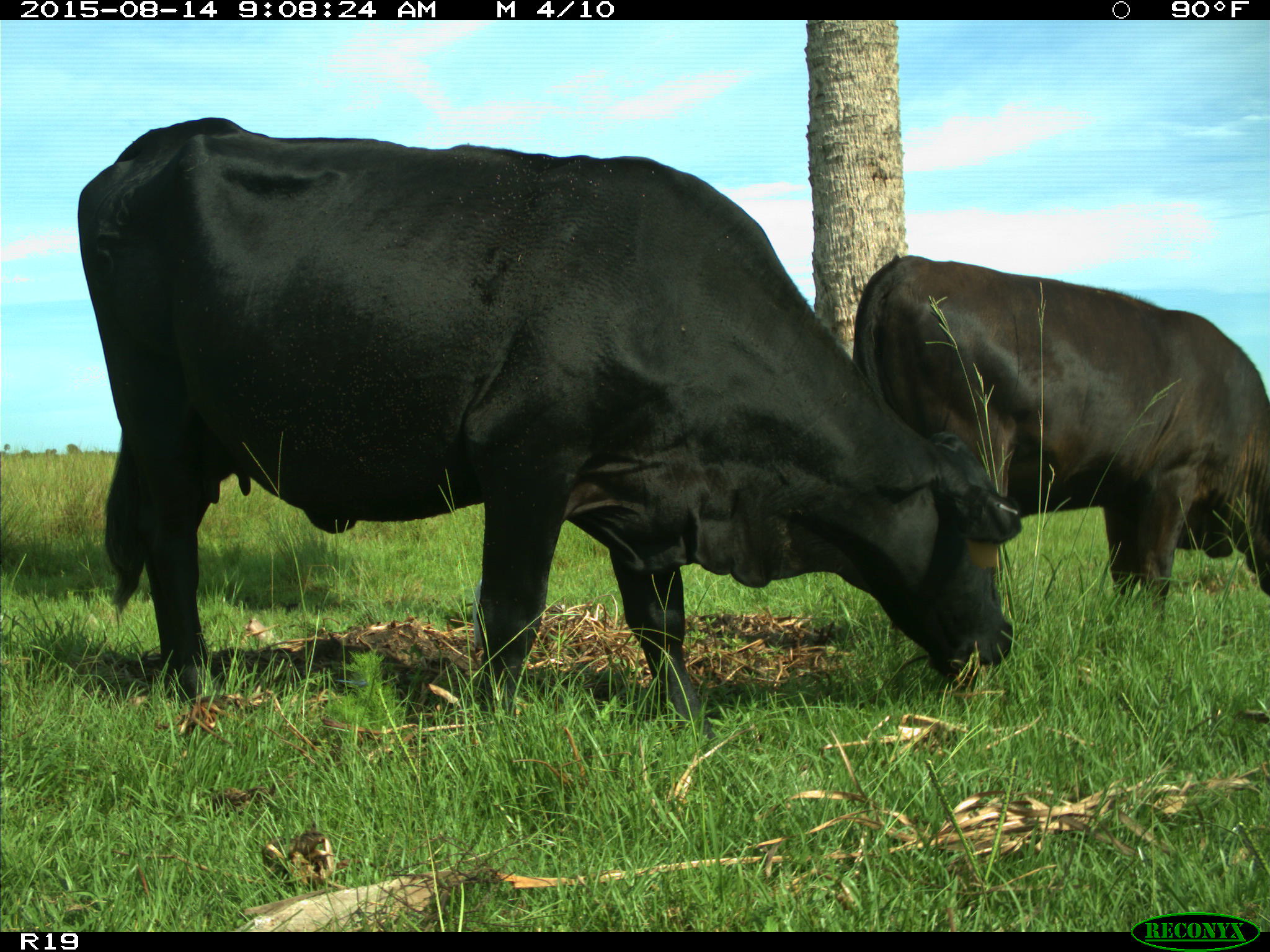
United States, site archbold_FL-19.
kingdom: Animalia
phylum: Chordata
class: Mammalia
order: Artiodactyla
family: Bovidae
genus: Bos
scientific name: Bos taurus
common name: domestic cow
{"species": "Bos taurus (domestic cow)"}